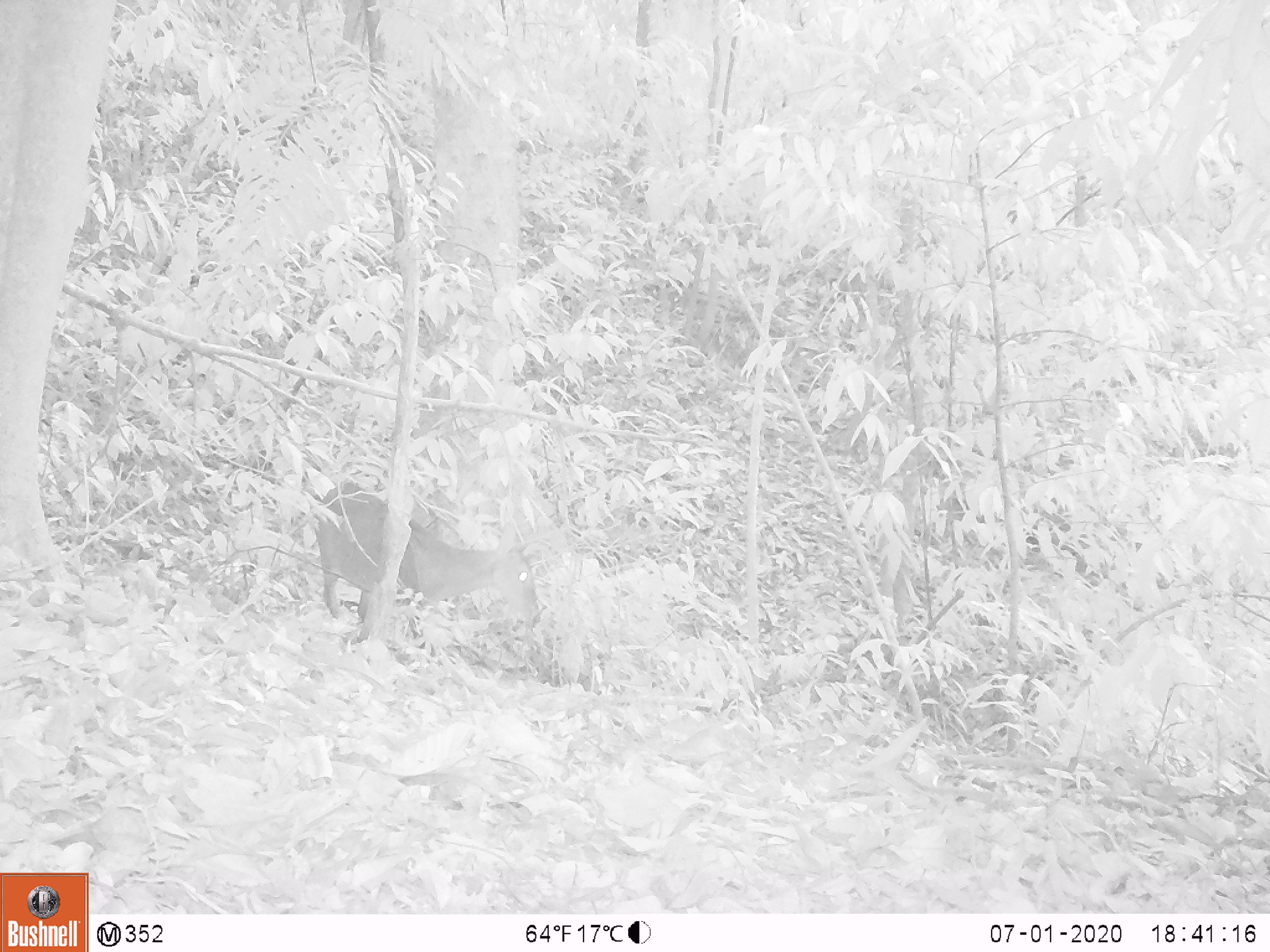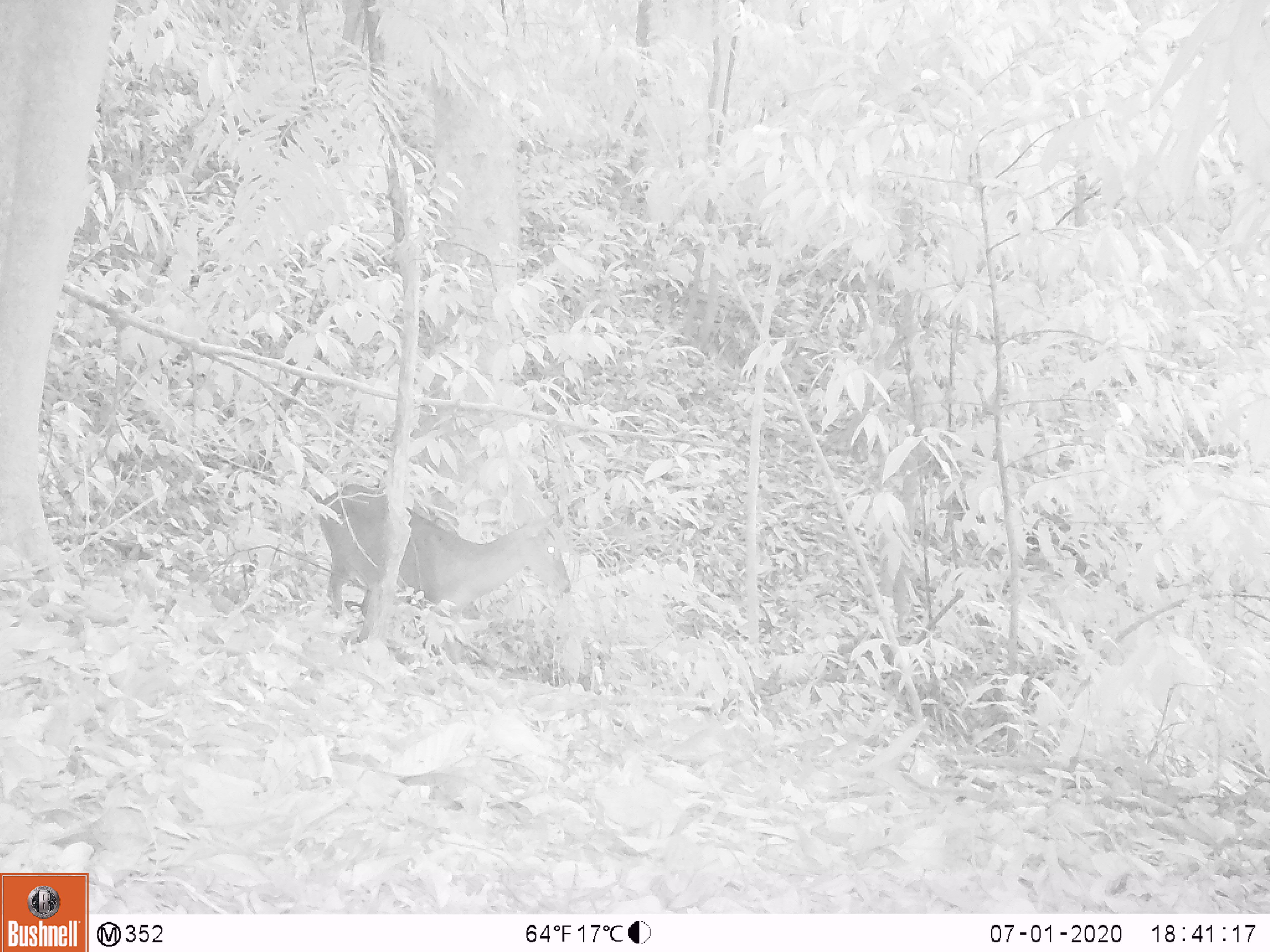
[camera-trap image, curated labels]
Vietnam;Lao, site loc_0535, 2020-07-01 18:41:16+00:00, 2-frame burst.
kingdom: Animalia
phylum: Chordata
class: Mammalia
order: Artiodactyla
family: Cervidae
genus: Muntiacus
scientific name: Muntiacus vuquangensis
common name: large-antlered muntjac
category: large antlered muntjac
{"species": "large antlered muntjac (large-antlered muntjac) (Muntiacus vuquangensis)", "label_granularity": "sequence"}